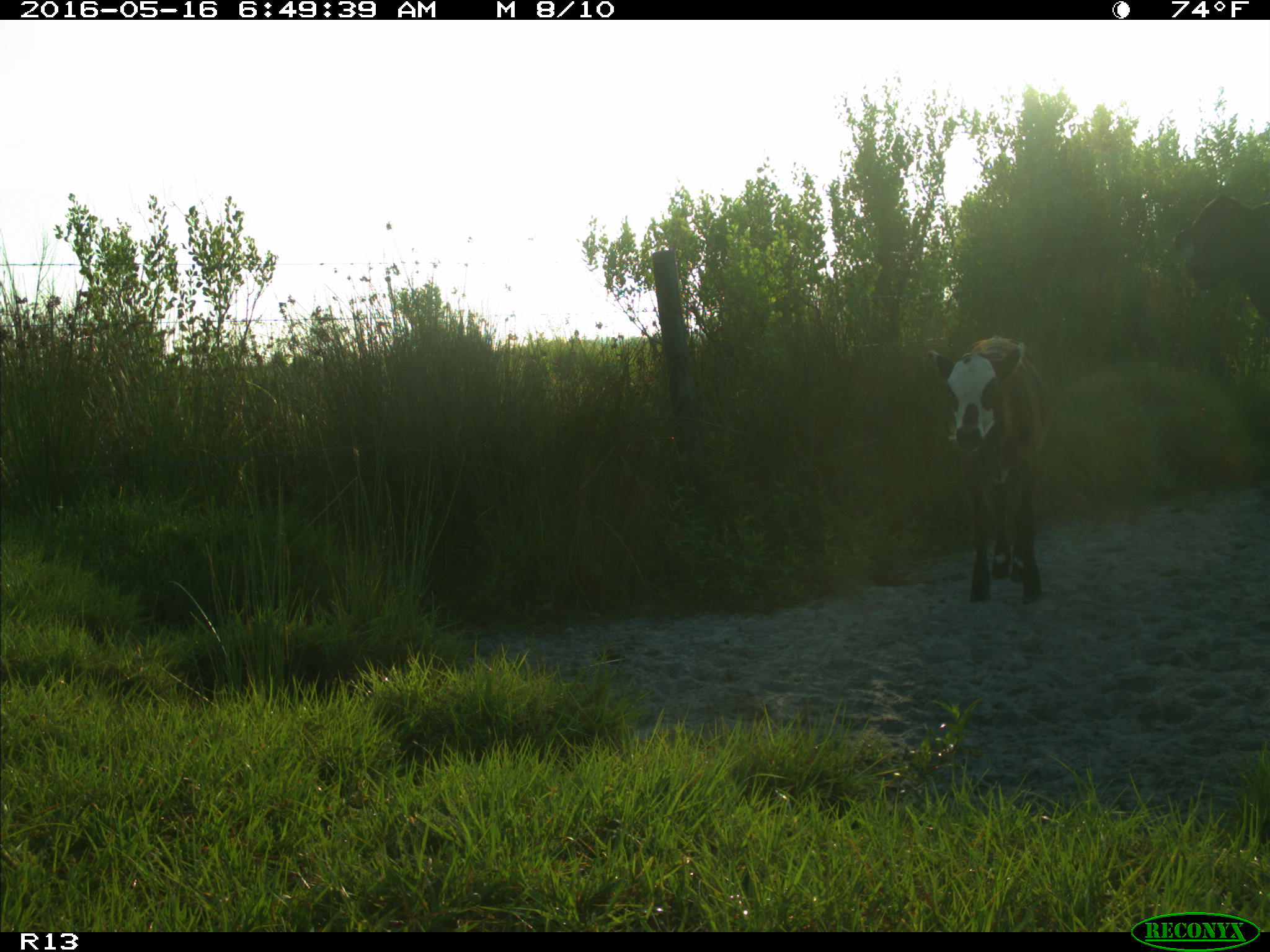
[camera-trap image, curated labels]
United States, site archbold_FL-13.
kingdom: Animalia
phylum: Chordata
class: Mammalia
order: Artiodactyla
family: Bovidae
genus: Bos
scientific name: Bos taurus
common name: domestic cow